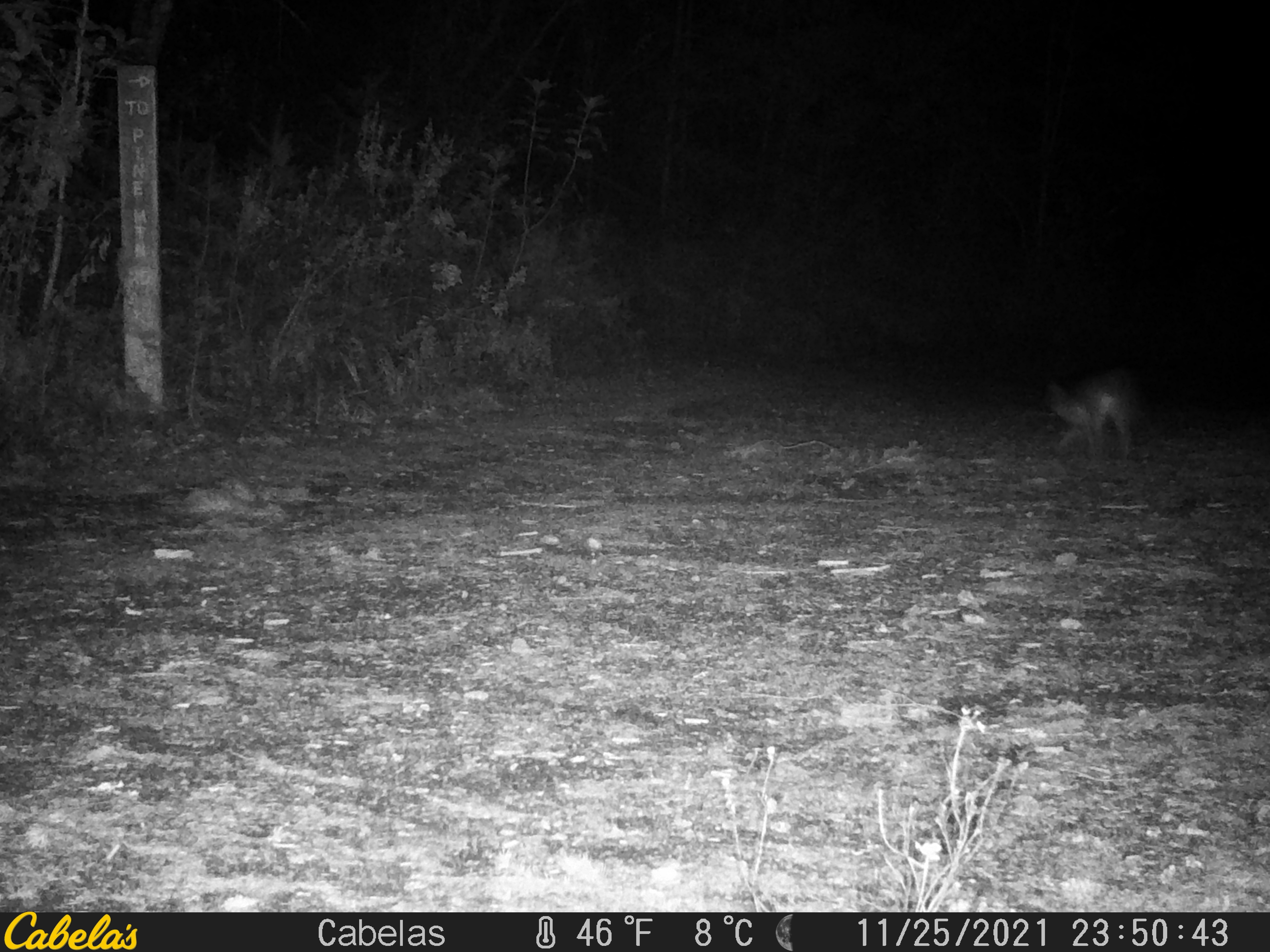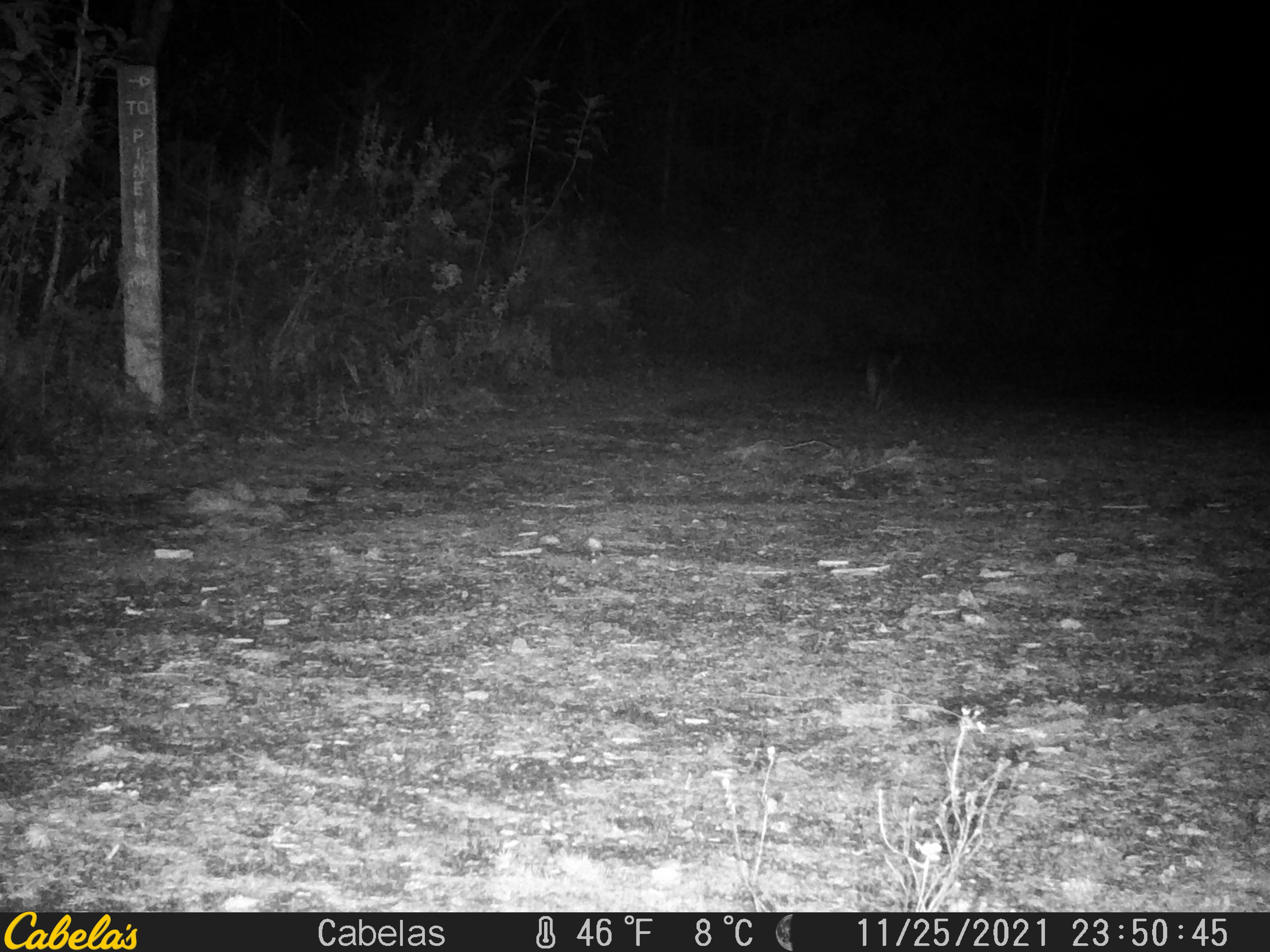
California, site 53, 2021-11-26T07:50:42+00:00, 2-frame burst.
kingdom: Animalia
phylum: Chordata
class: Mammalia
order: Carnivora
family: Canidae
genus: Urocyon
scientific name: Urocyon cinereoargenteus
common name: gray fox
Gray fox (Urocyon cinereoargenteus).